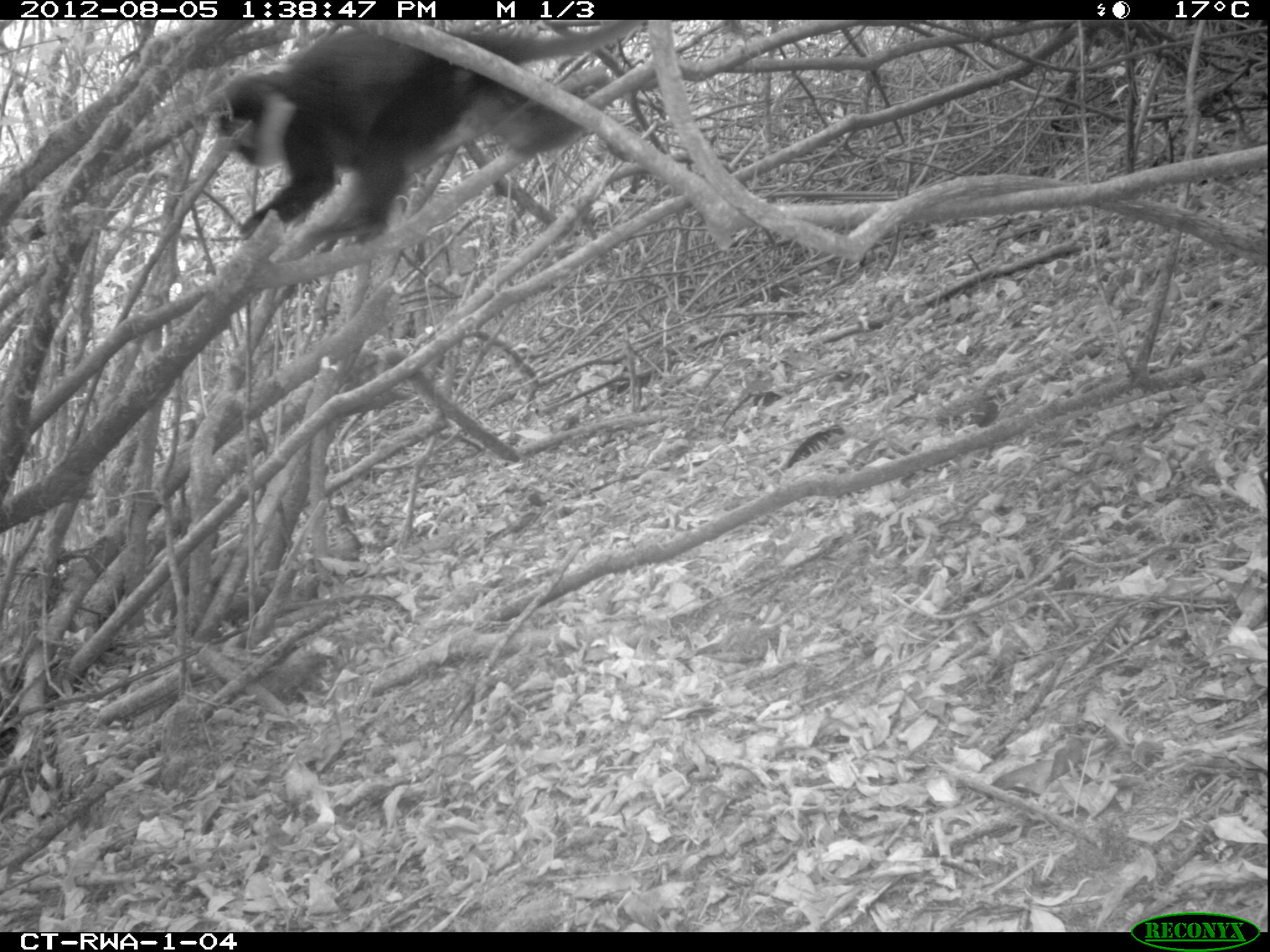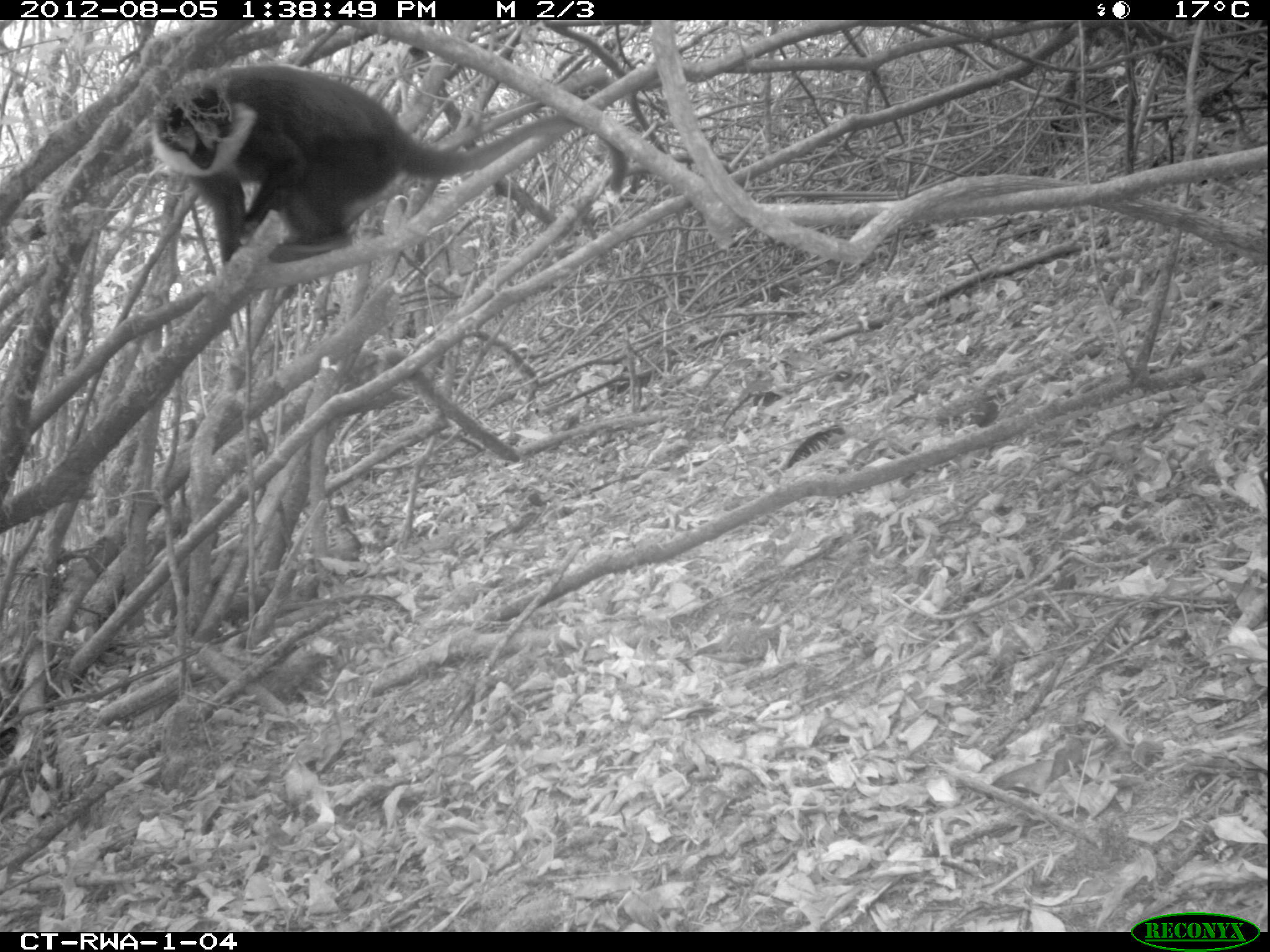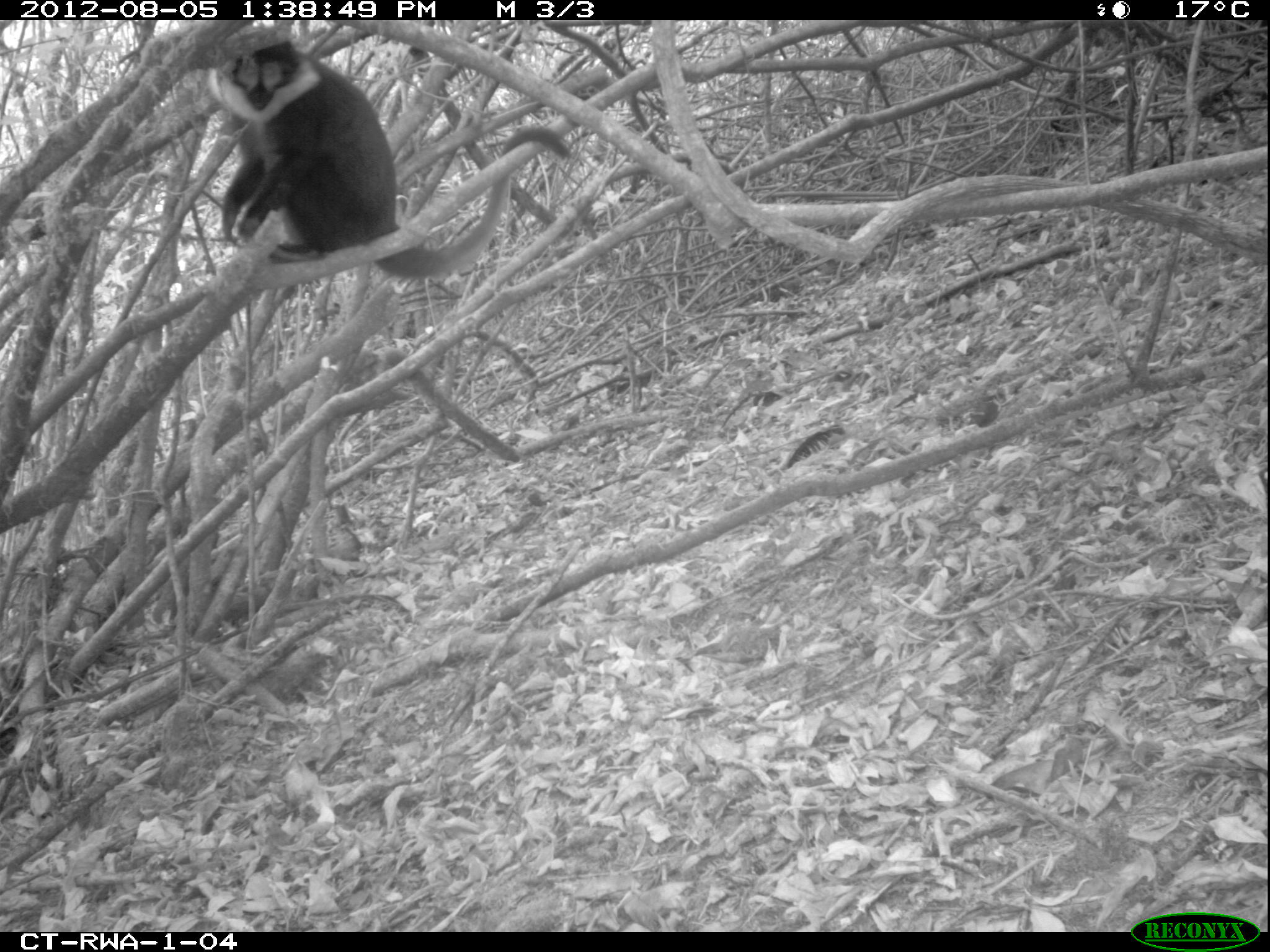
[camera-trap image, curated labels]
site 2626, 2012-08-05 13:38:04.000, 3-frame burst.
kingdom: Animalia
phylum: Chordata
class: Mammalia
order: Primates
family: Cercopithecidae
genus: Allochrocebus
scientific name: Allochrocebus lhoesti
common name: l'hoest's monkey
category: cercopithecus lhoesti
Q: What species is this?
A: Cercopithecus lhoesti (l'hoest's monkey) (Allochrocebus lhoesti).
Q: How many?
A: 1.